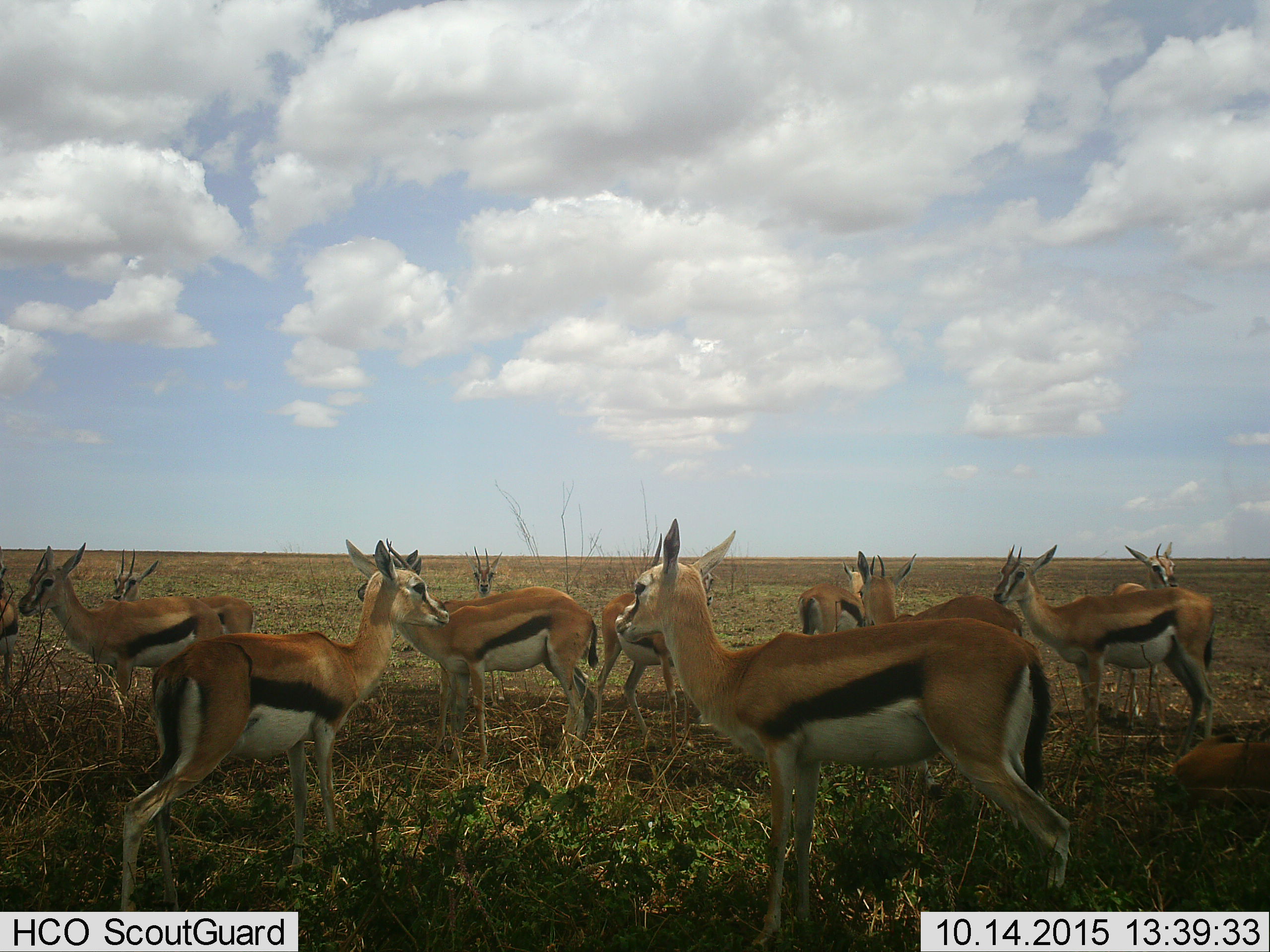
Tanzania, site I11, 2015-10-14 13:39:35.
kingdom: Animalia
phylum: Chordata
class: Mammalia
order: Artiodactyla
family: Bovidae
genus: Eudorcas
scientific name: Eudorcas thomsonii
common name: thomson's gazelle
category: gazellethomsons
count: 11-50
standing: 100%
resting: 44%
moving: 22%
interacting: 11%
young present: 0%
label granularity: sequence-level